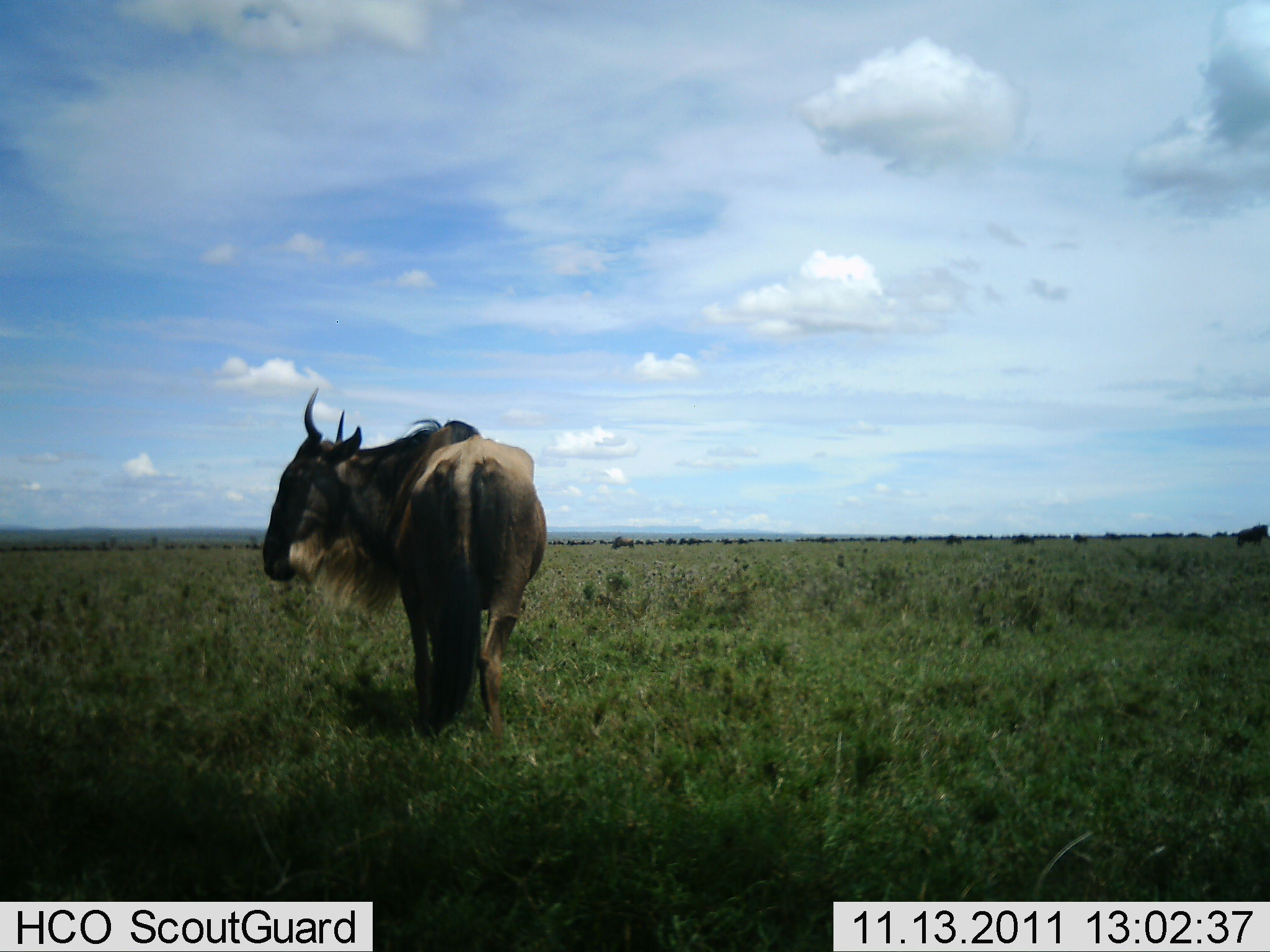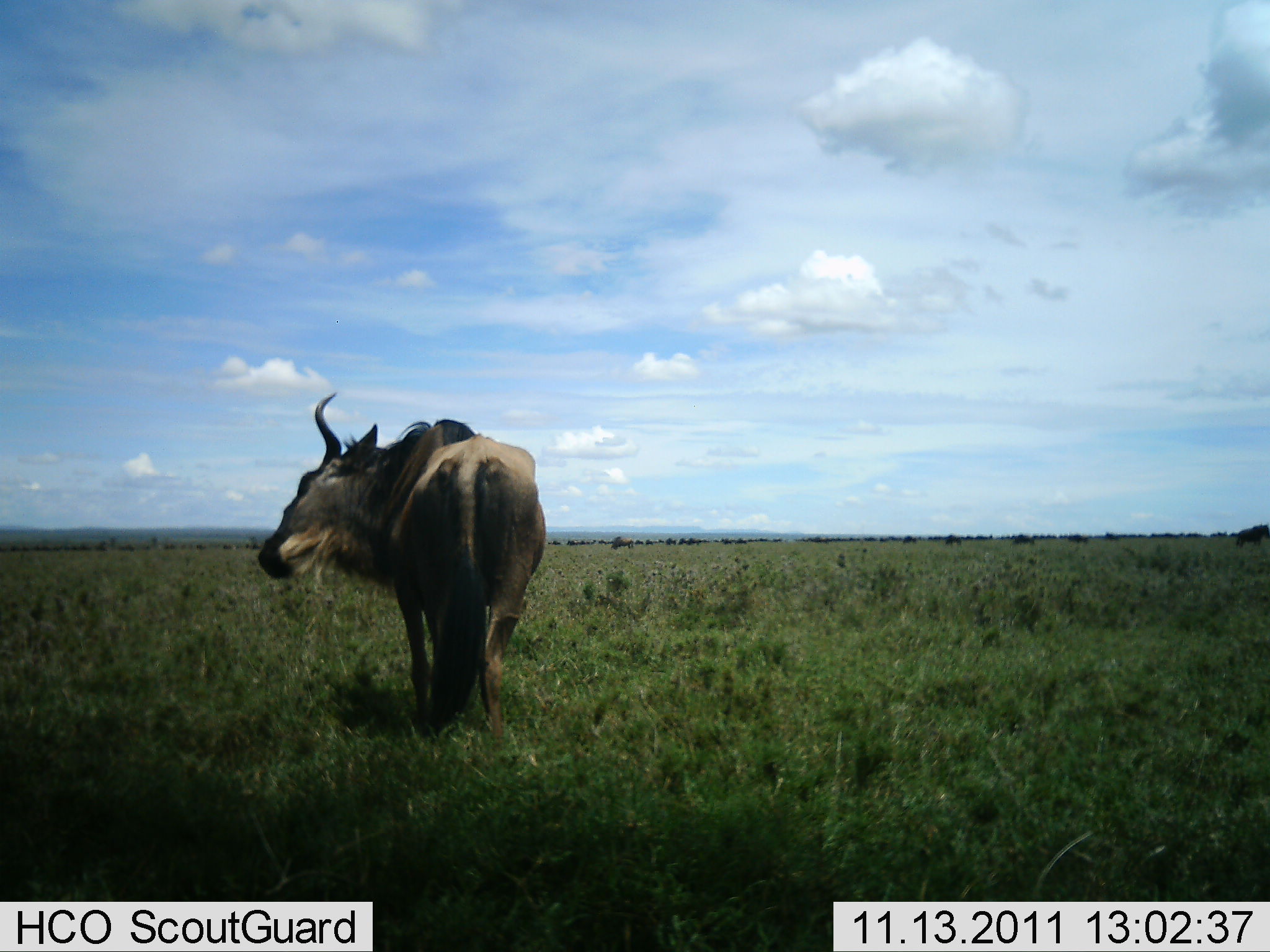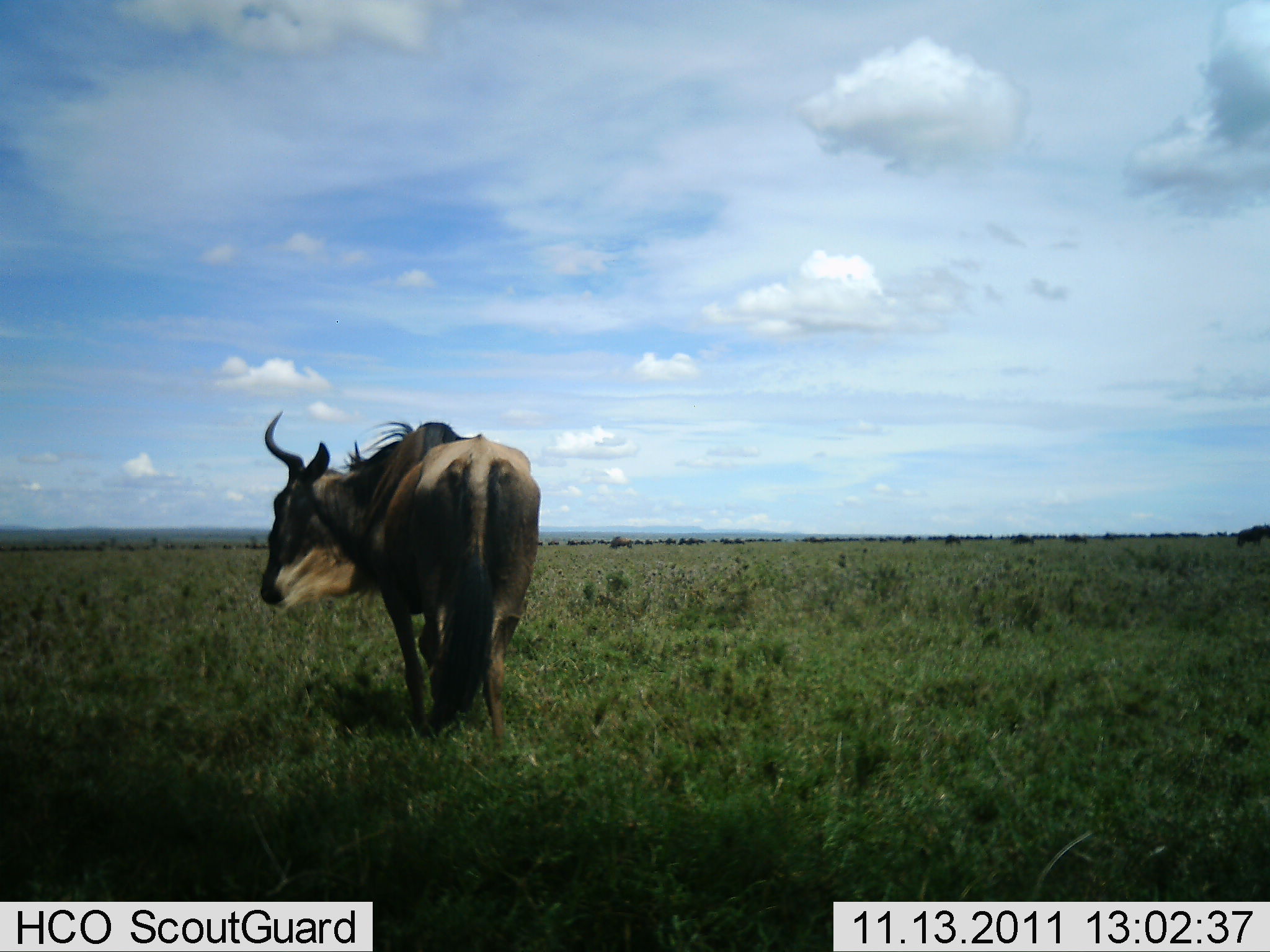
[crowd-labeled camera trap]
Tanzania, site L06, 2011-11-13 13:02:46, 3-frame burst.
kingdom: Animalia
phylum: Chordata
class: Mammalia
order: Artiodactyla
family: Bovidae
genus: Connochaetes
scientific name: Connochaetes taurinus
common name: blue wildebeest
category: wildebeest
Wildebeest (blue wildebeest) (Connochaetes taurinus), count 1. Behavior (volunteer vote fractions): standing 91%, resting 0%, moving 36%, interacting 0%. Young present (vote fraction): 0%. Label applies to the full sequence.